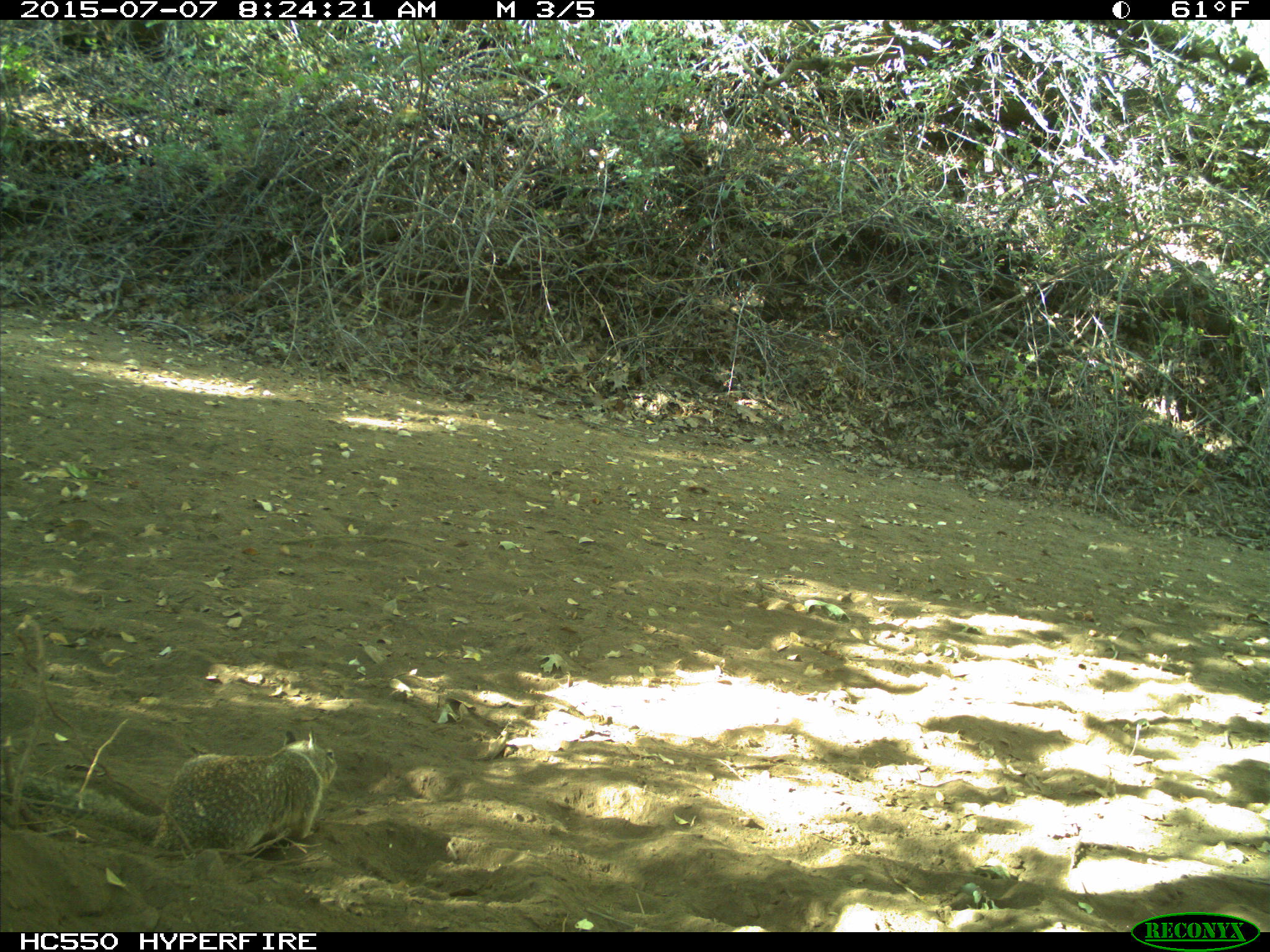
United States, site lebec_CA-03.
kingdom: Animalia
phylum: Chordata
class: Mammalia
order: Rodentia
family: Sciuridae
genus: Otospermophilus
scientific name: Otospermophilus beecheyi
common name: california ground squirrel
Otospermophilus beecheyi (california ground squirrel).